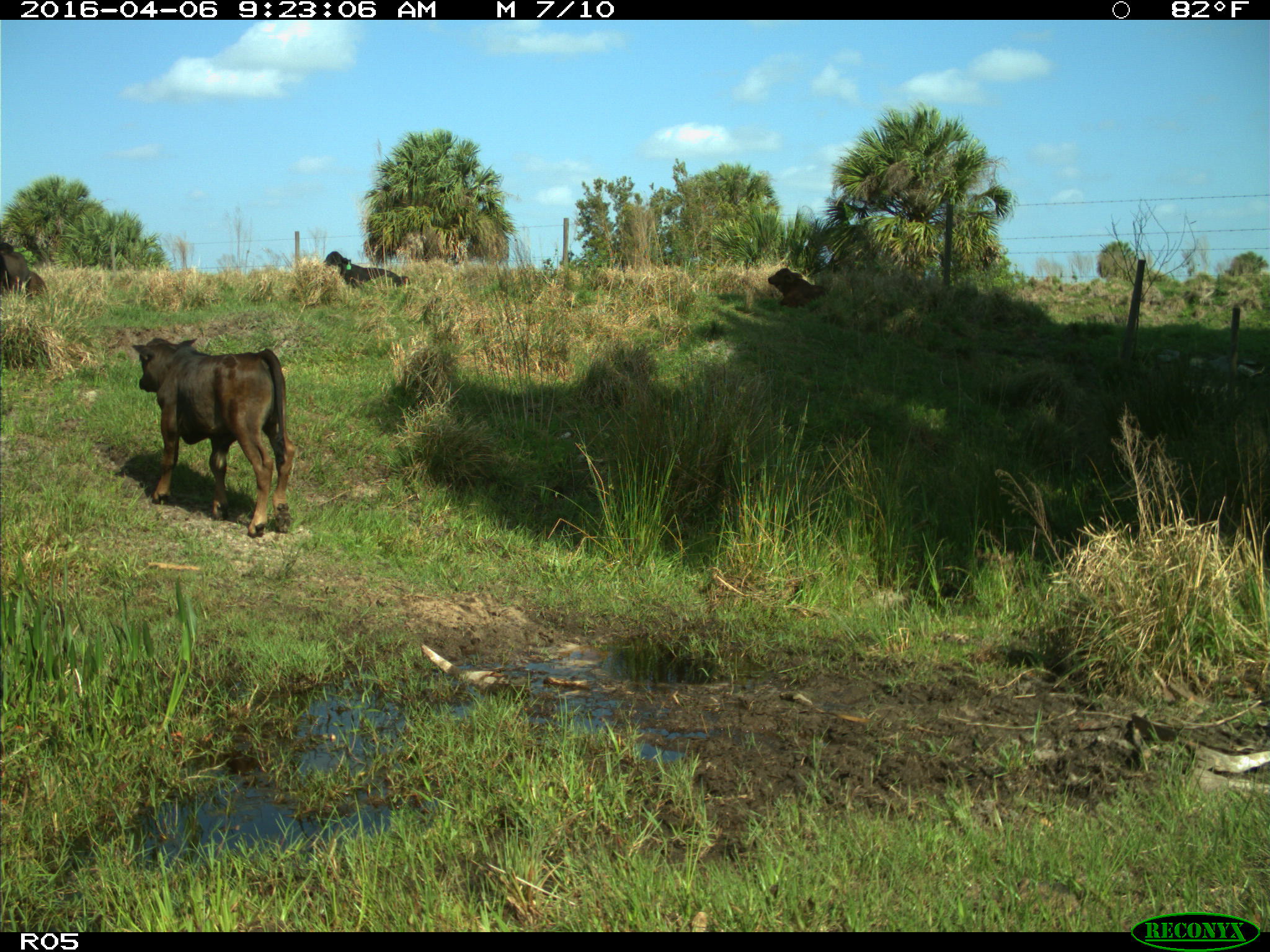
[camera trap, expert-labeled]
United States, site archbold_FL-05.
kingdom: Animalia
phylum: Chordata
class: Mammalia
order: Artiodactyla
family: Bovidae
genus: Bos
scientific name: Bos taurus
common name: domestic cow